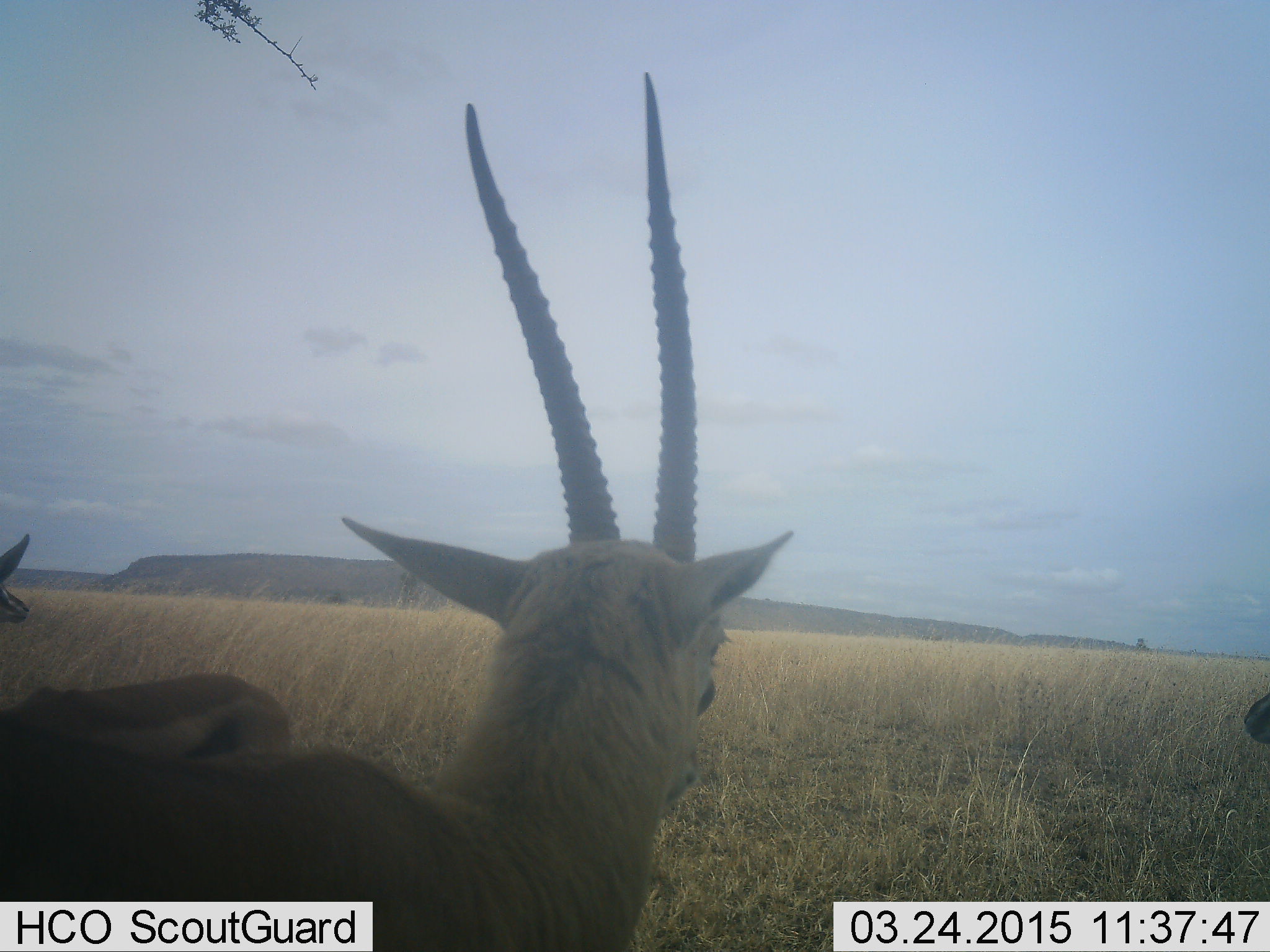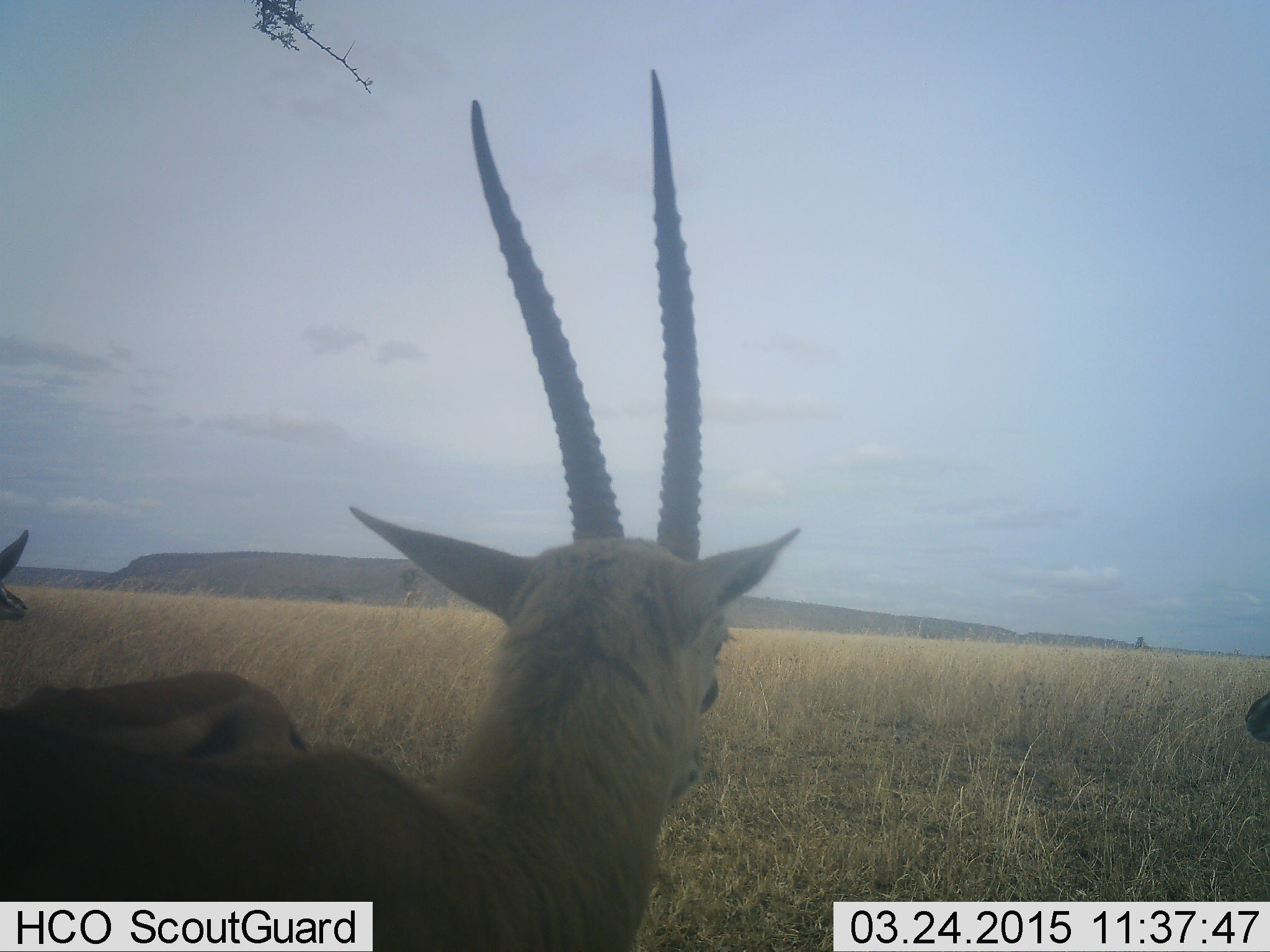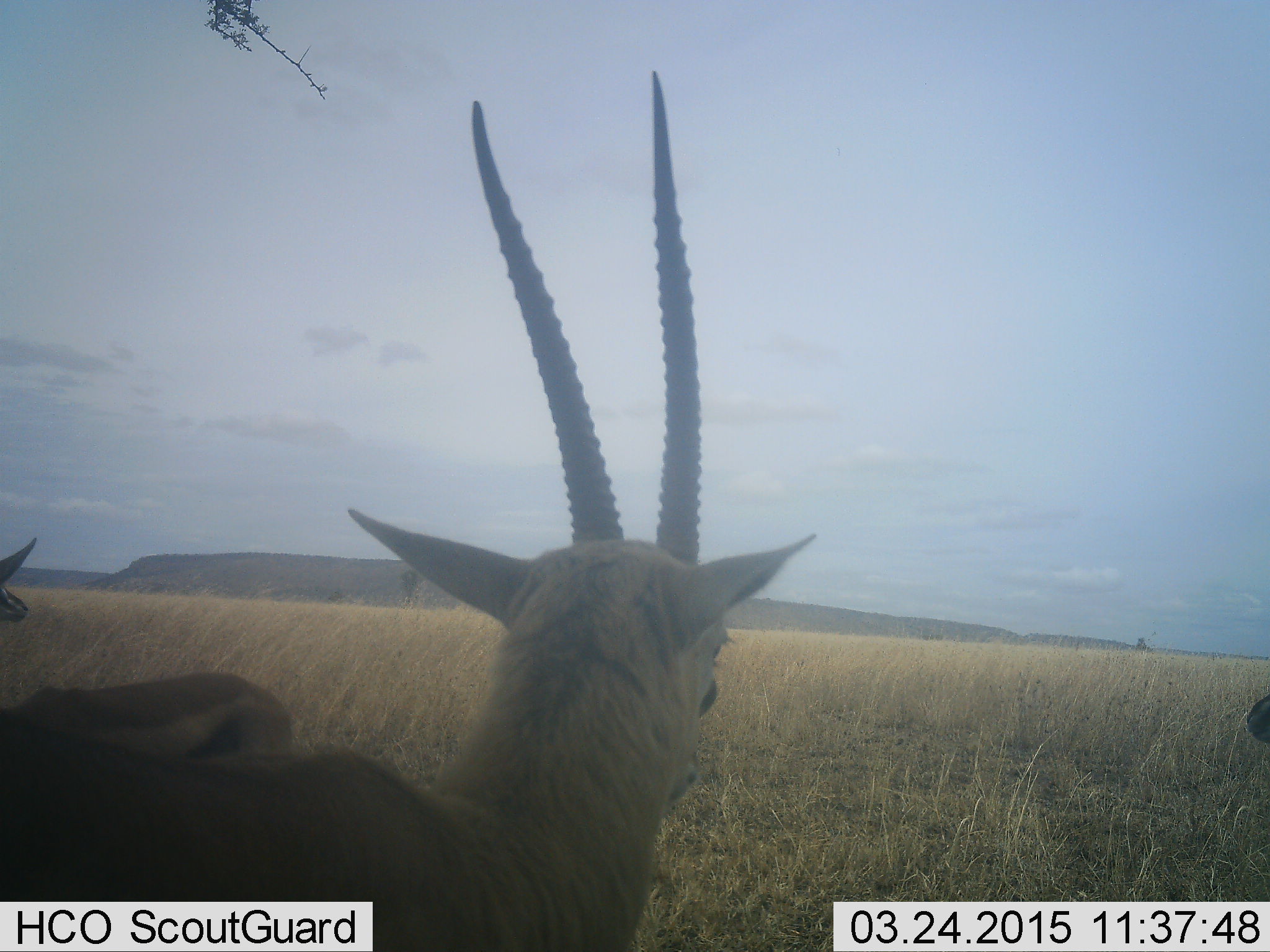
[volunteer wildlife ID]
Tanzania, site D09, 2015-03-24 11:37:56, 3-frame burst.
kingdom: Animalia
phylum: Chordata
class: Mammalia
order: Artiodactyla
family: Bovidae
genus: Eudorcas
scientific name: Eudorcas thomsonii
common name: thomson's gazelle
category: gazellethomsons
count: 3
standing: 100%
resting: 0%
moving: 0%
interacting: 0%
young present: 0%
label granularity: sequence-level